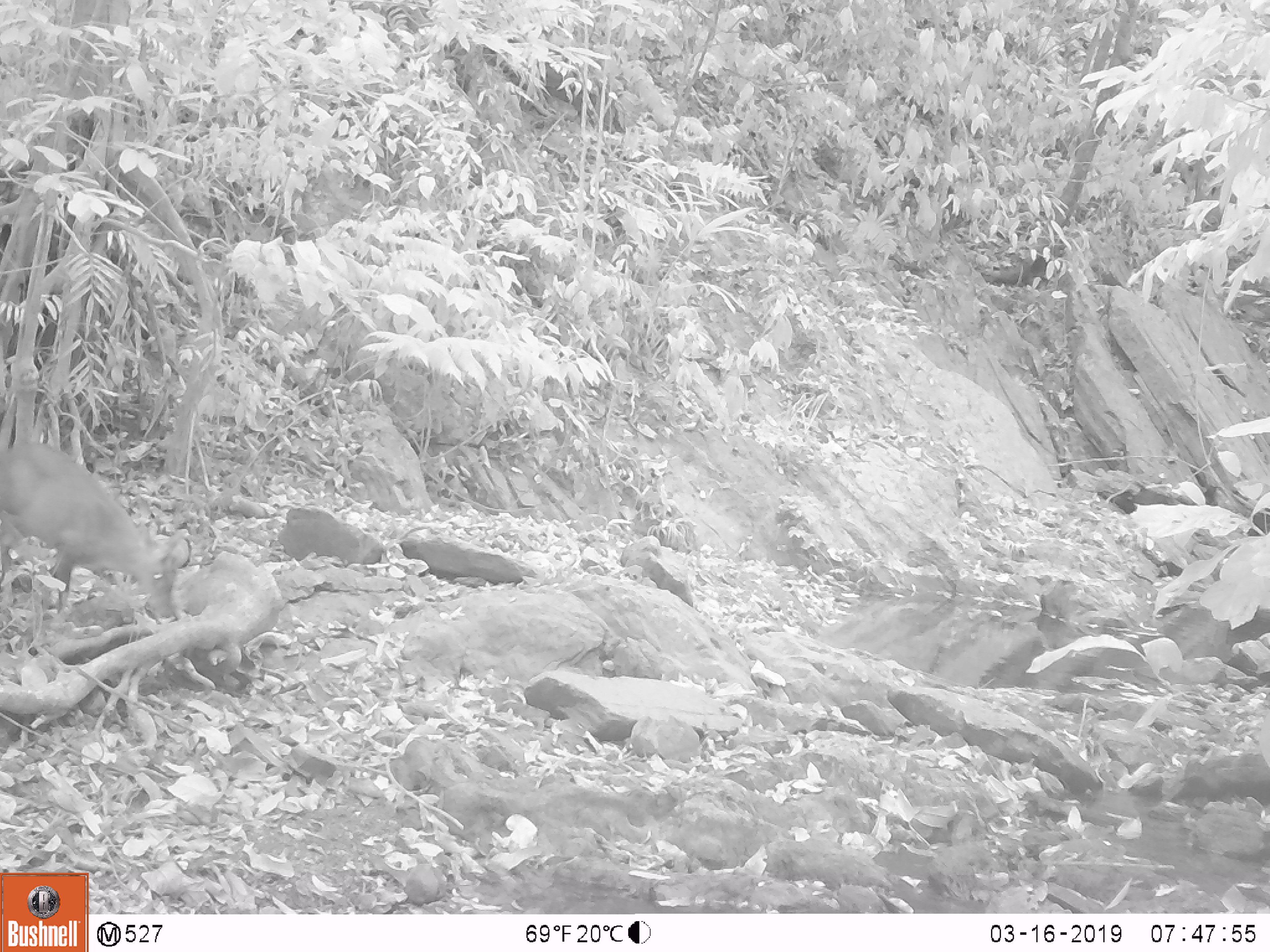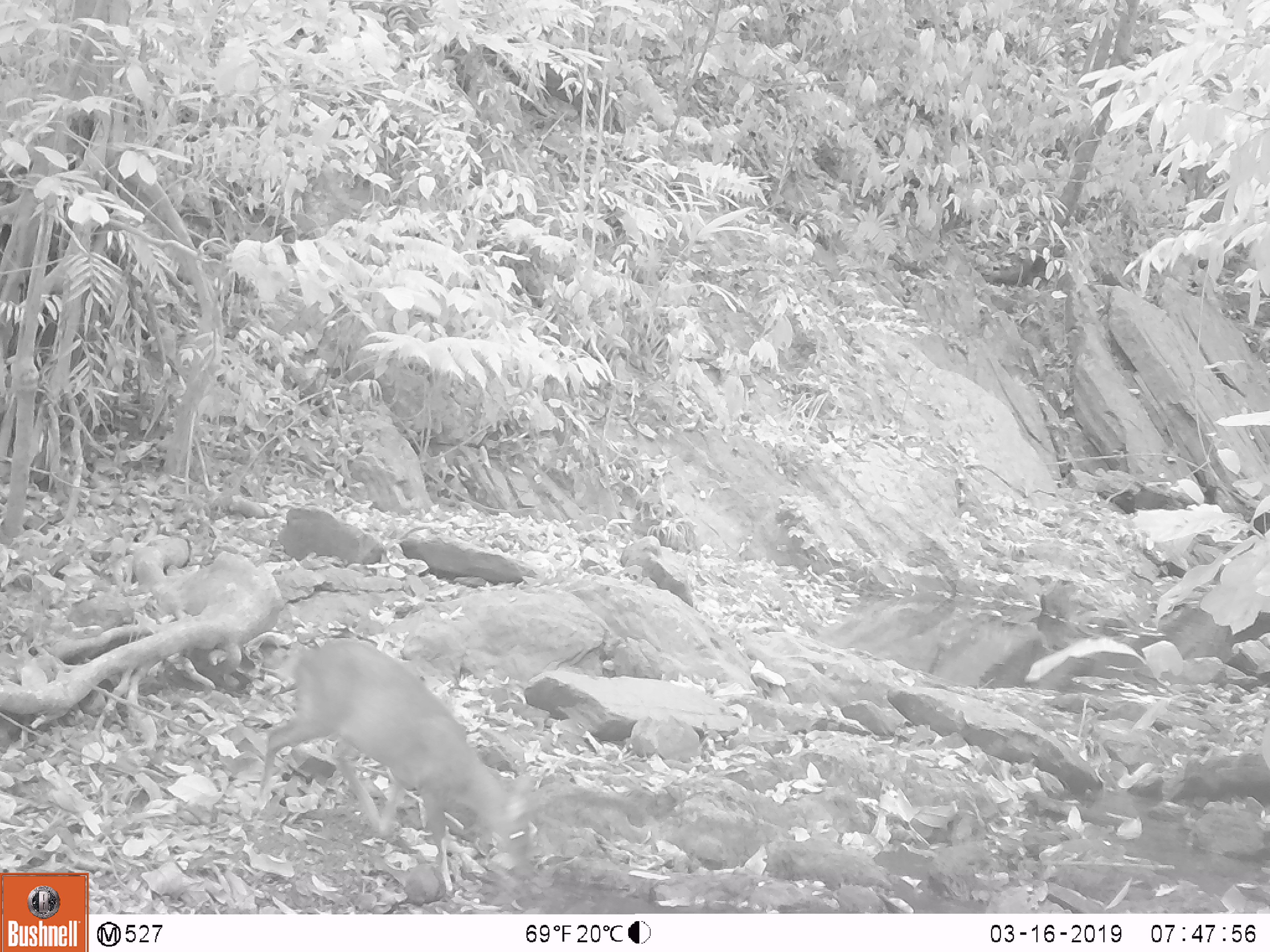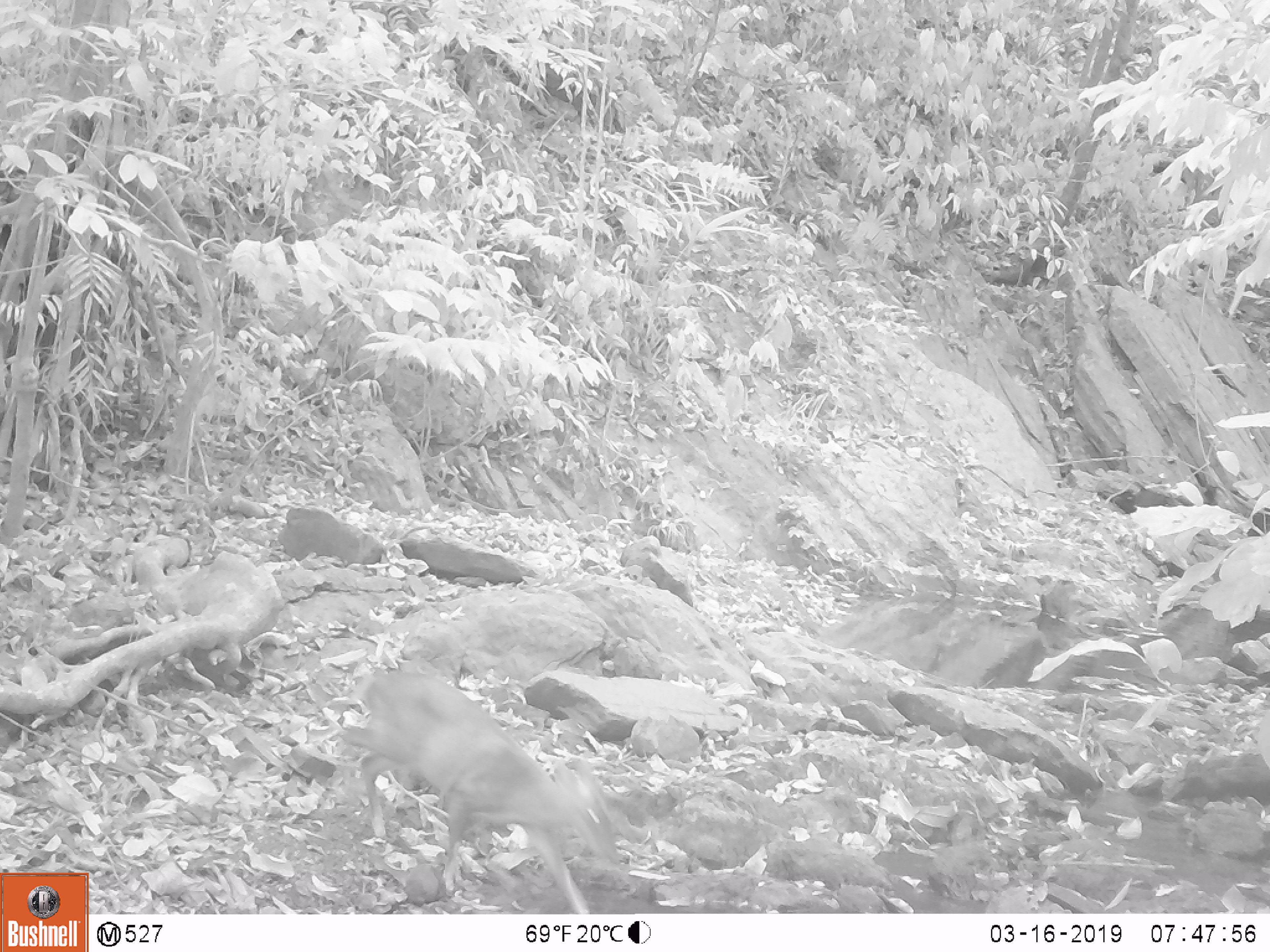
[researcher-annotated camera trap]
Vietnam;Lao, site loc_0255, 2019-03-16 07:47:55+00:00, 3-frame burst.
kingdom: Animalia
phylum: Chordata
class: Mammalia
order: Artiodactyla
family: Cervidae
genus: Muntiacus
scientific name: Muntiacus rooseveltorum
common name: roosevelt's muntjac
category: roosevelts muntjac group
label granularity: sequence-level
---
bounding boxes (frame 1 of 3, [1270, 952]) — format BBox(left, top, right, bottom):
roosevelts muntjac group: BBox(0, 441, 188, 620)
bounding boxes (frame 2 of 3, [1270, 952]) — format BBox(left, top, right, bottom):
roosevelts muntjac group: BBox(257, 639, 539, 894)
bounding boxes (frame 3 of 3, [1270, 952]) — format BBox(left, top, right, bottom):
roosevelts muntjac group: BBox(343, 670, 621, 914)